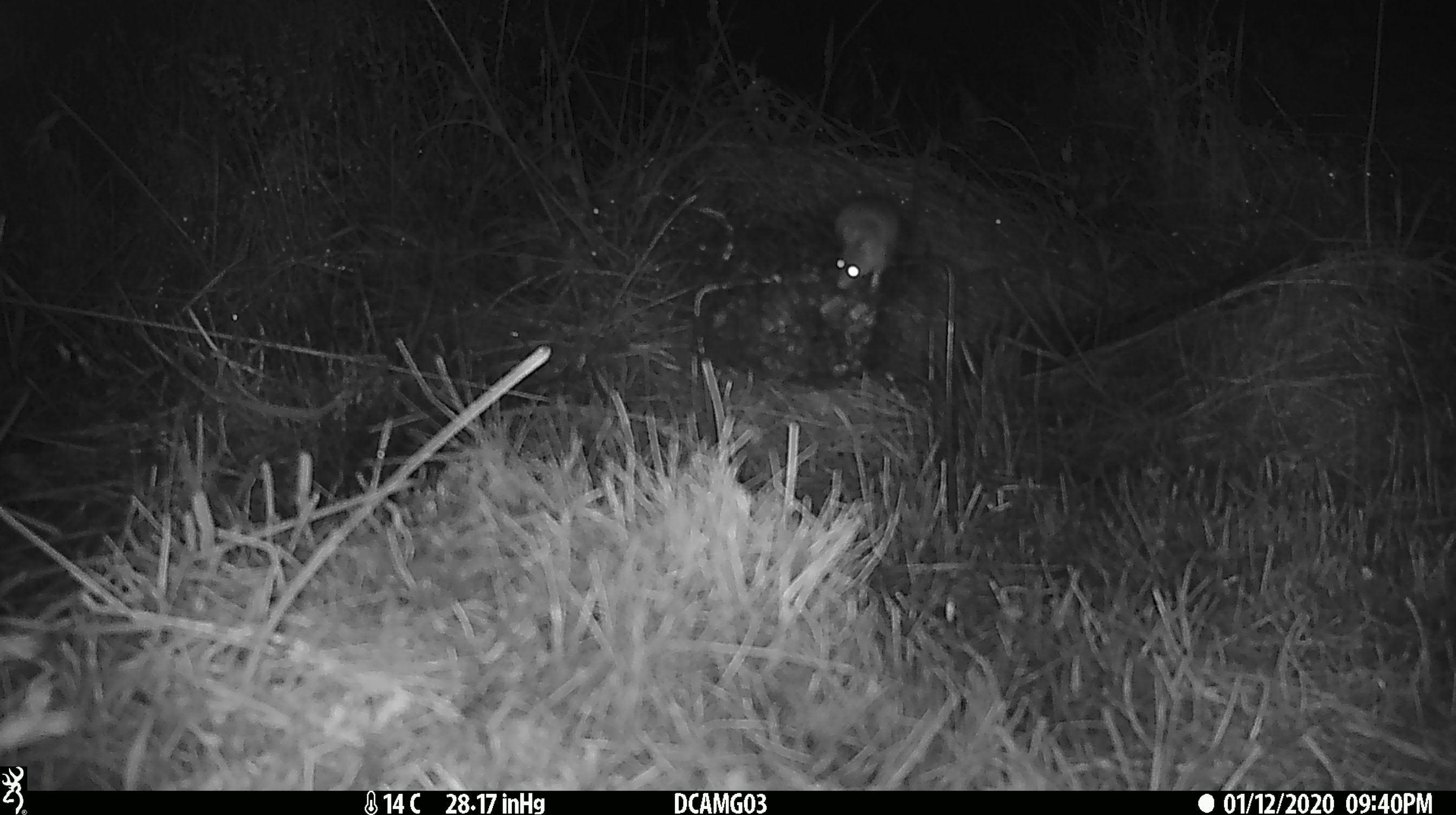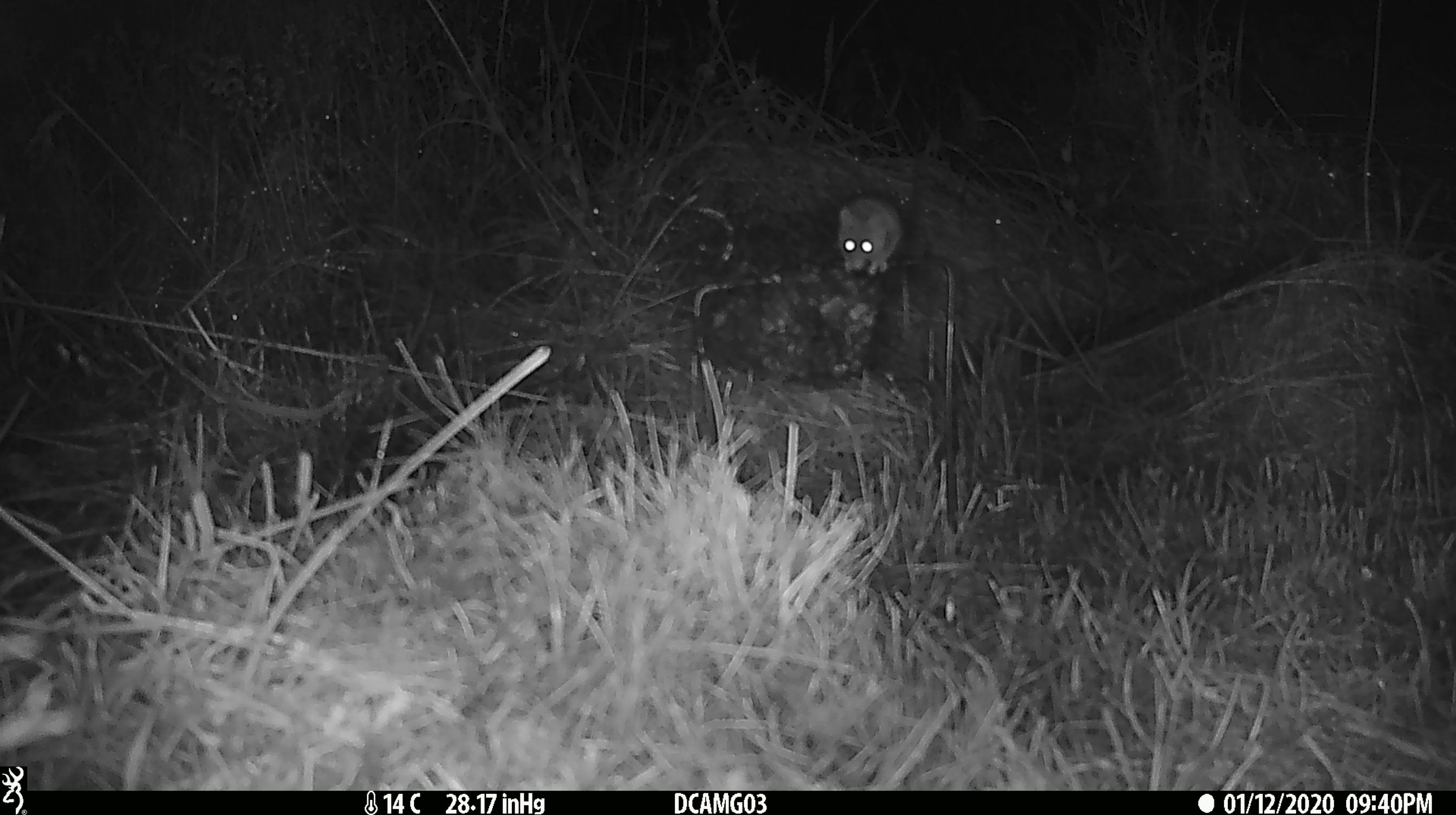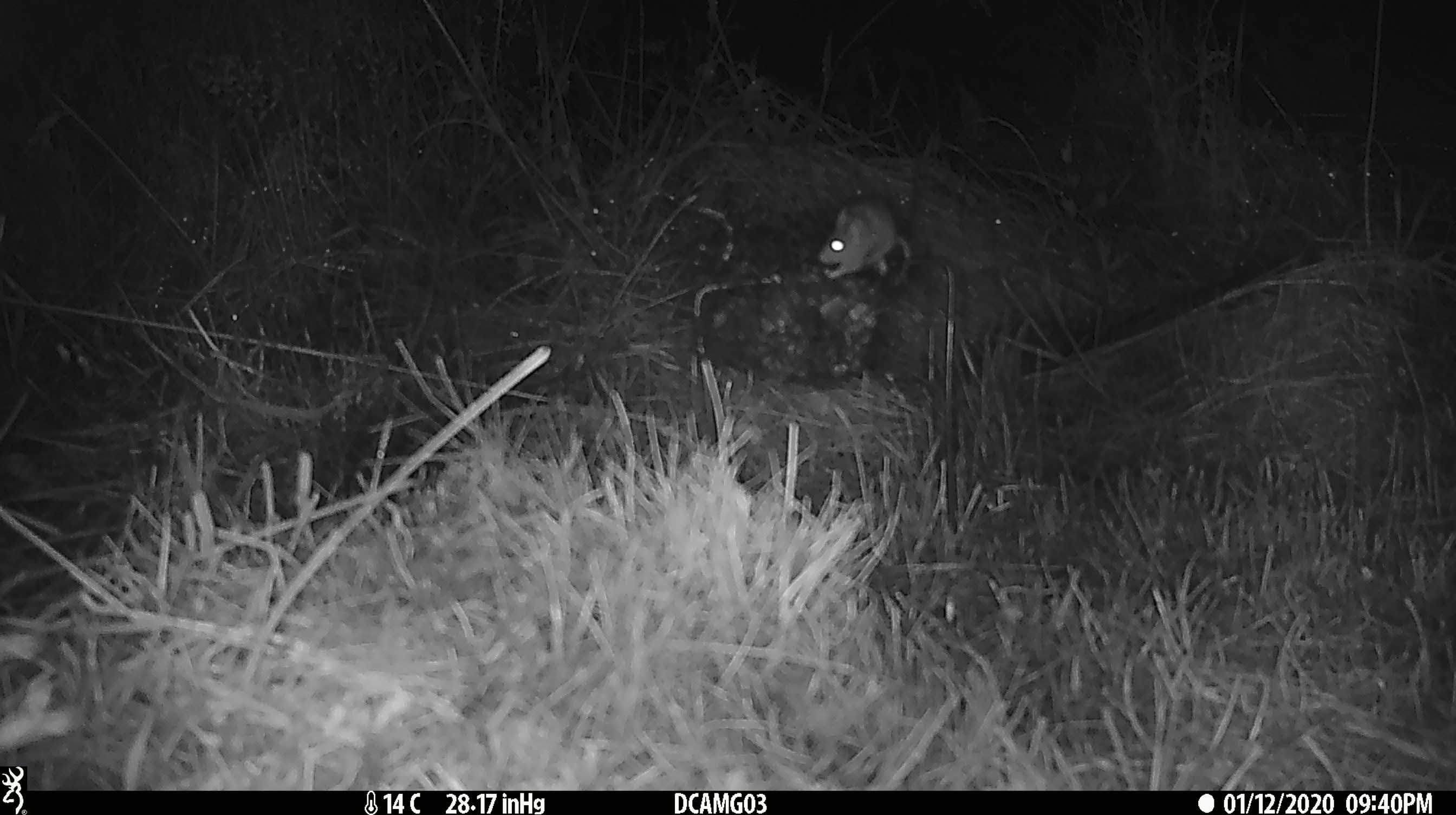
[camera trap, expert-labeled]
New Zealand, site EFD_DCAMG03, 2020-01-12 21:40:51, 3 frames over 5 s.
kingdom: Animalia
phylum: Chordata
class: Mammalia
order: Rodentia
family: Muridae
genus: Mus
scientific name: Mus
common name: mouse